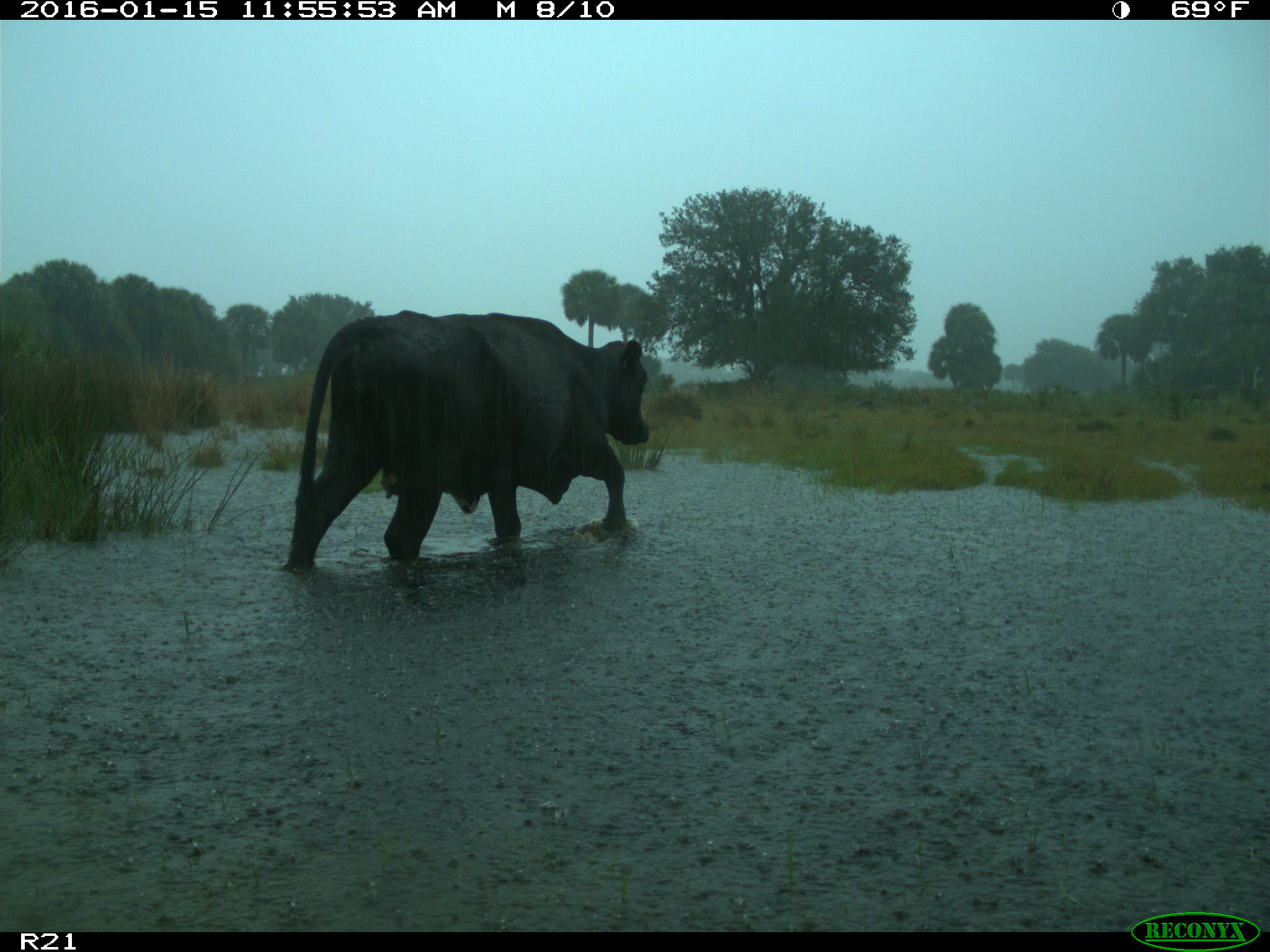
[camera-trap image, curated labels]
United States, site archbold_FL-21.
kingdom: Animalia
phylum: Chordata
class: Mammalia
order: Artiodactyla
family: Bovidae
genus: Bos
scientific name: Bos taurus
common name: domestic cow